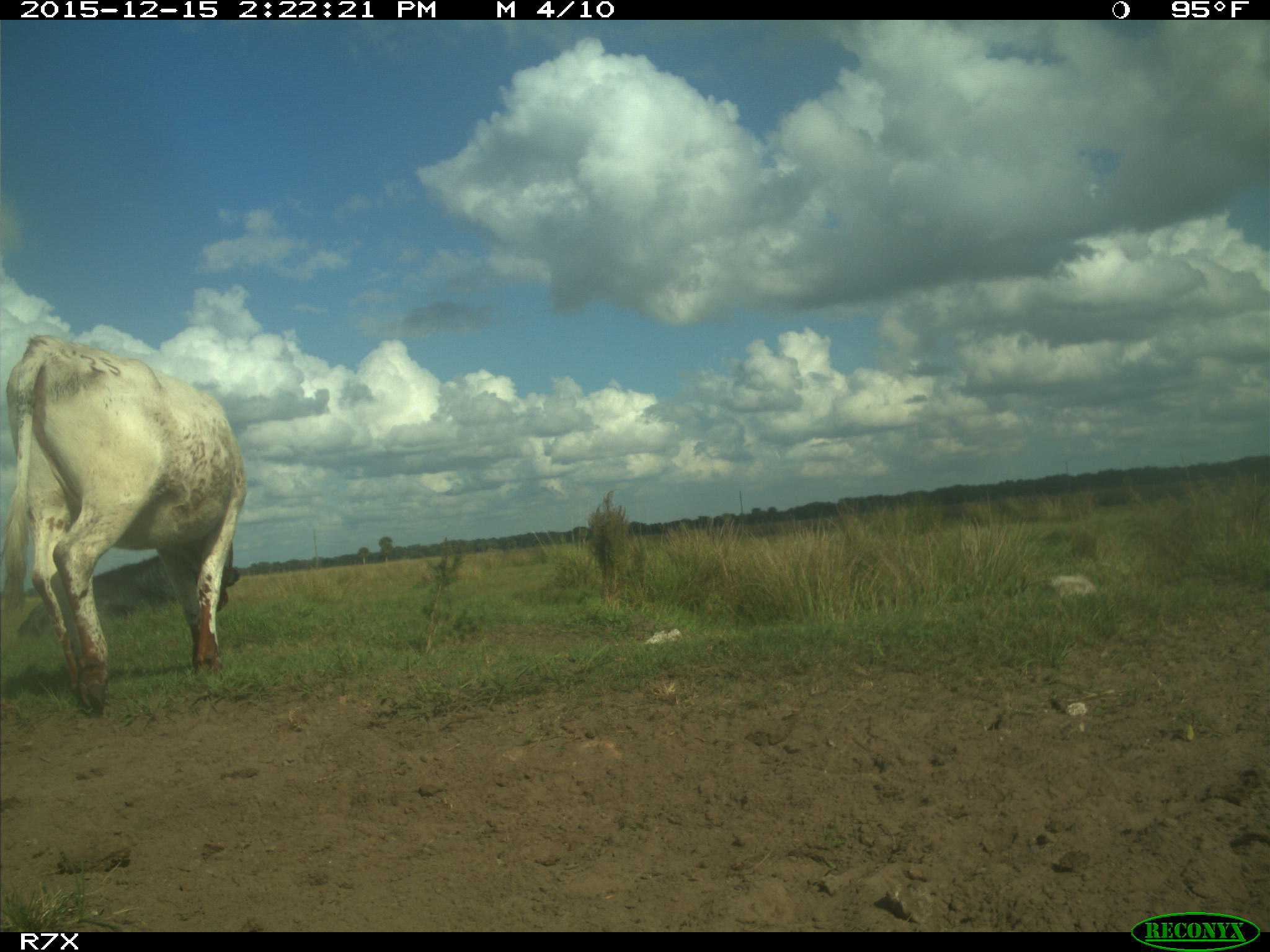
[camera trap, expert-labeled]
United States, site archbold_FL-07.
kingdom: Animalia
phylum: Chordata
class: Mammalia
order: Artiodactyla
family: Bovidae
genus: Bos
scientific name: Bos taurus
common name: domestic cow